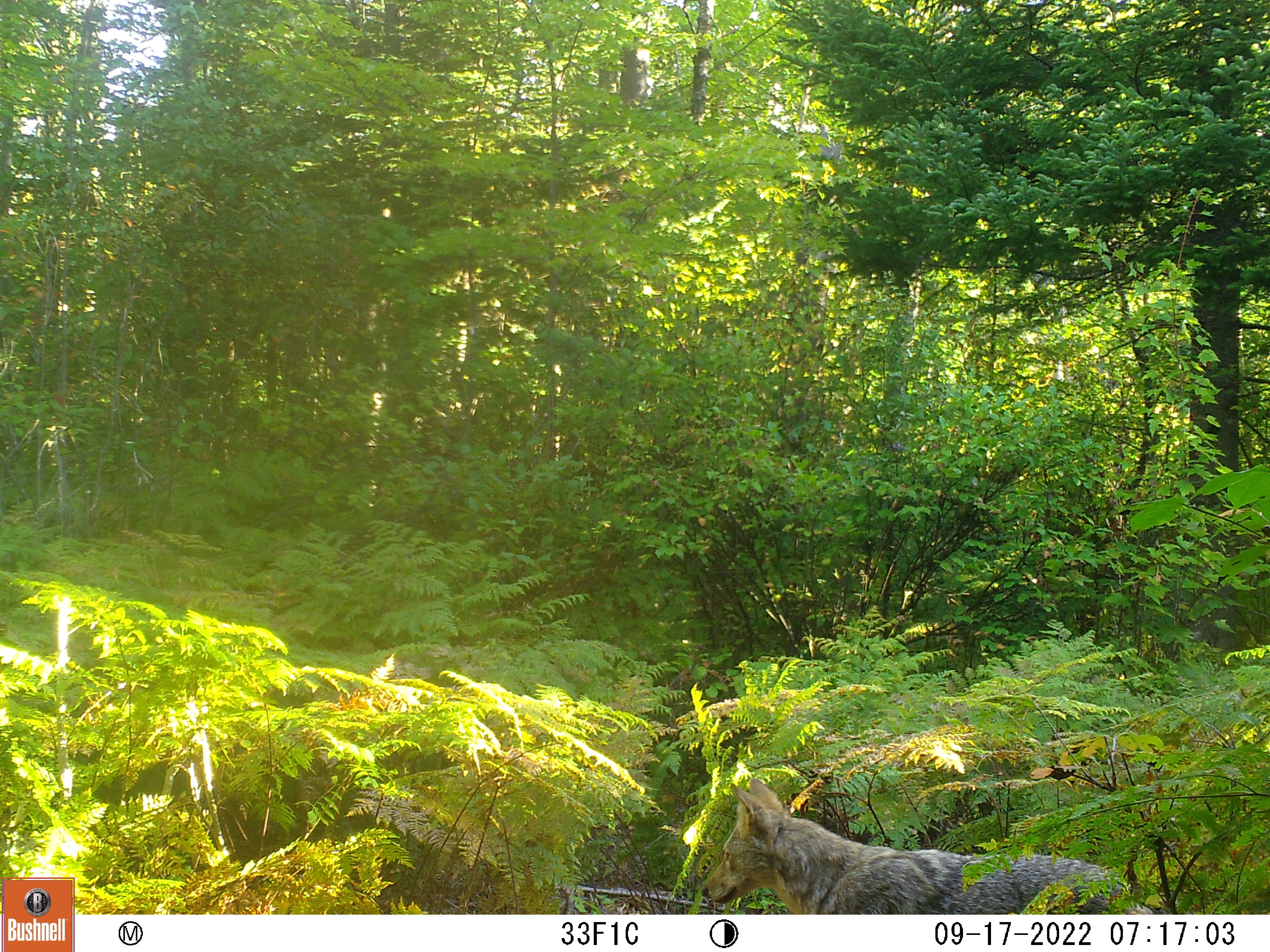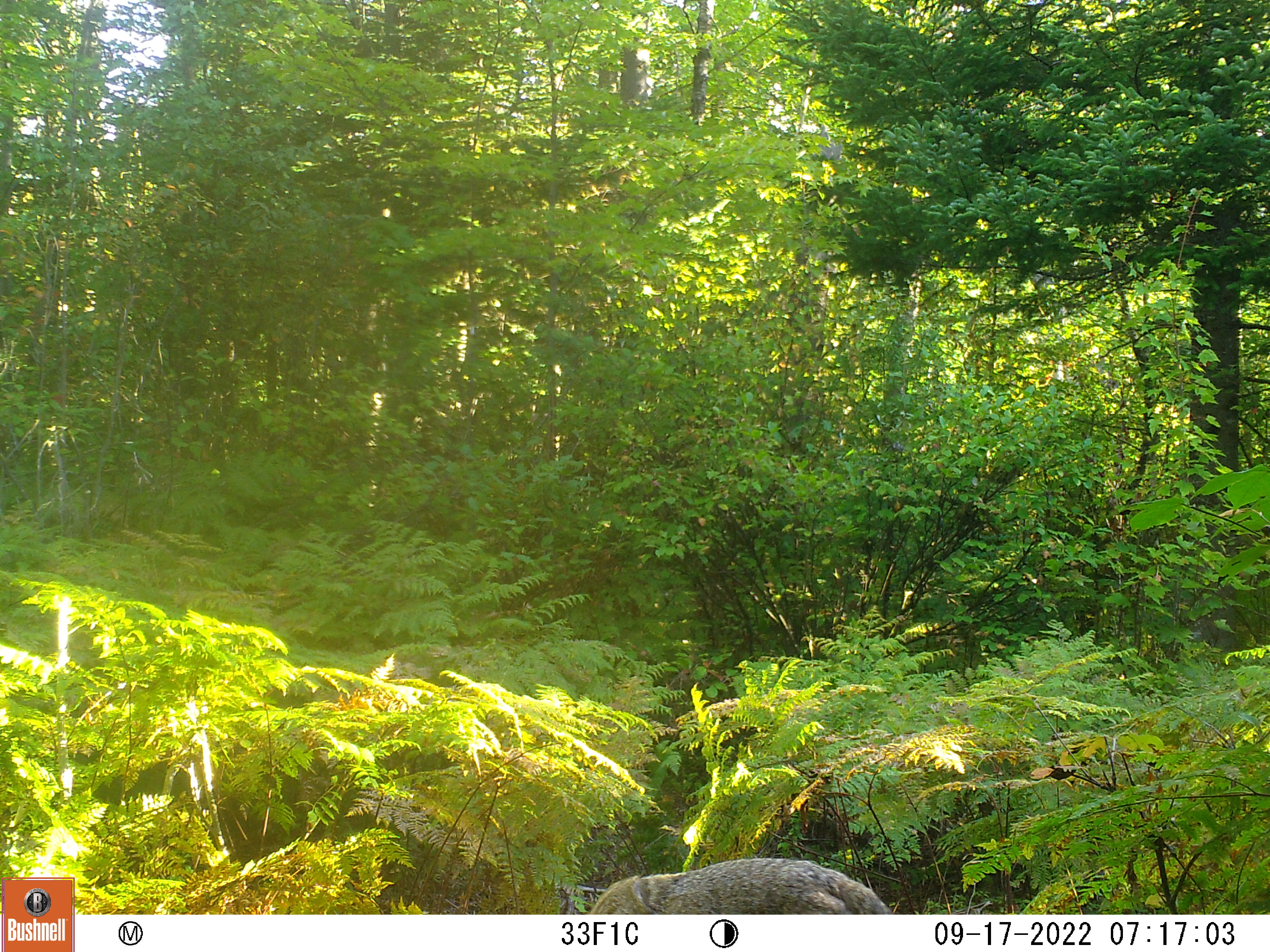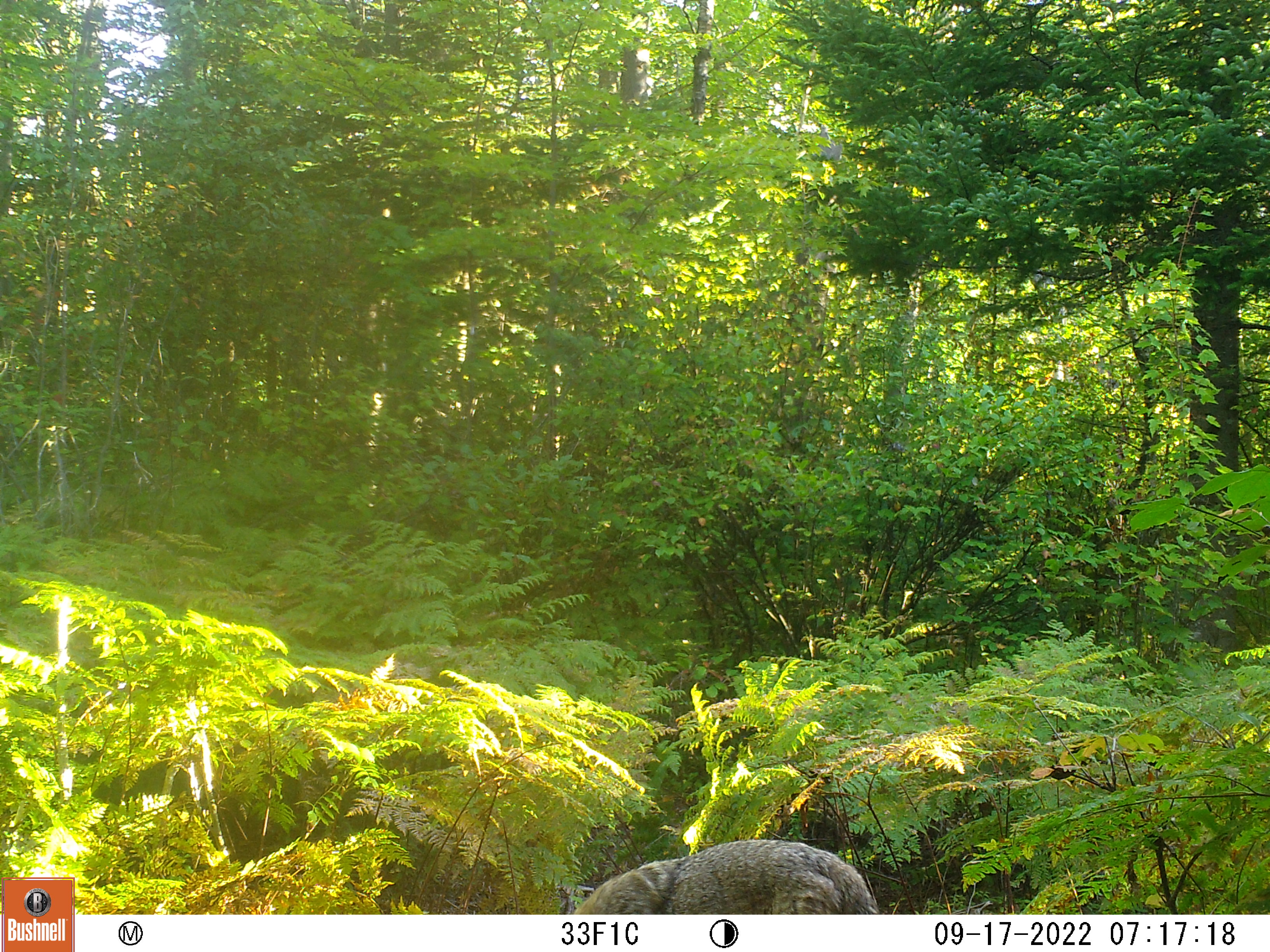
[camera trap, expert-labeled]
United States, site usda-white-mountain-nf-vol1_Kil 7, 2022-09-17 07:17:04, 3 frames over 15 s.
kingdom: Animalia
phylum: Chordata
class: Mammalia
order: Carnivora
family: Canidae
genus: Canis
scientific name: Canis latrans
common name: coyote